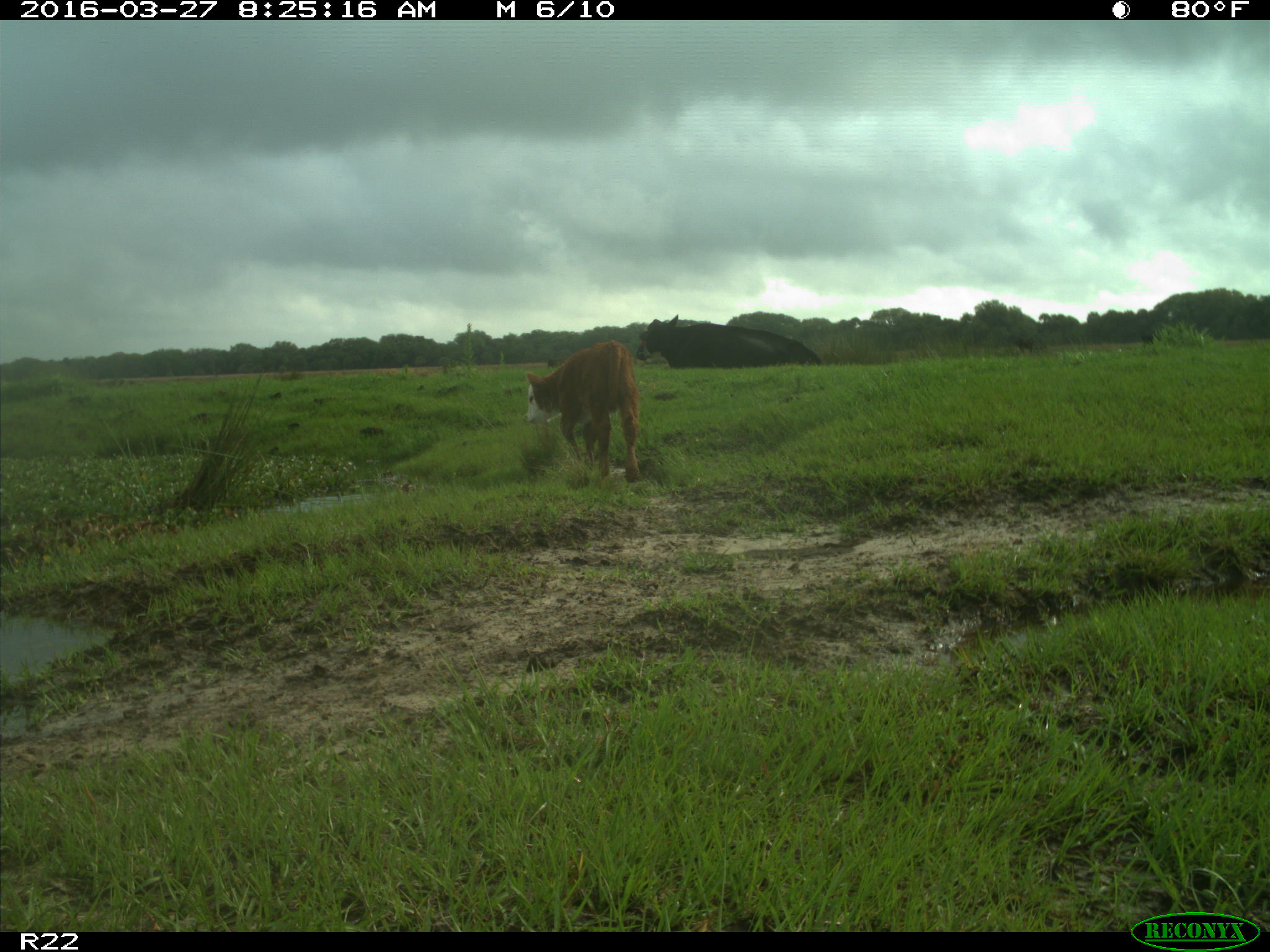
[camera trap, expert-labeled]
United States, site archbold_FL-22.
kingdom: Animalia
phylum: Chordata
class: Mammalia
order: Artiodactyla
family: Bovidae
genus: Bos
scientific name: Bos taurus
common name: domestic cow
Bos taurus (domestic cow).